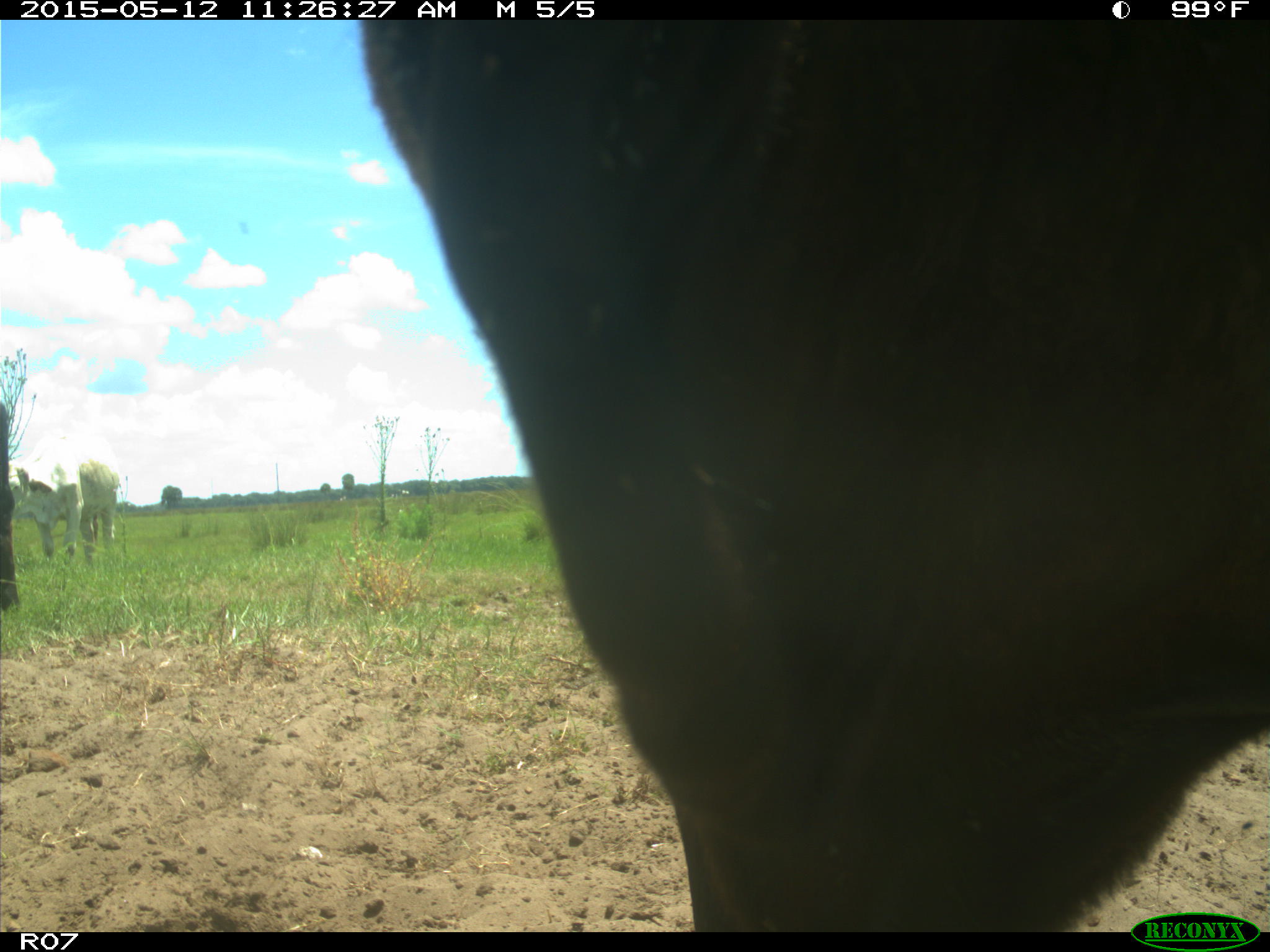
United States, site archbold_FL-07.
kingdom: Animalia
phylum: Chordata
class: Mammalia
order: Artiodactyla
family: Bovidae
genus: Bos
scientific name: Bos taurus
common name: domestic cow